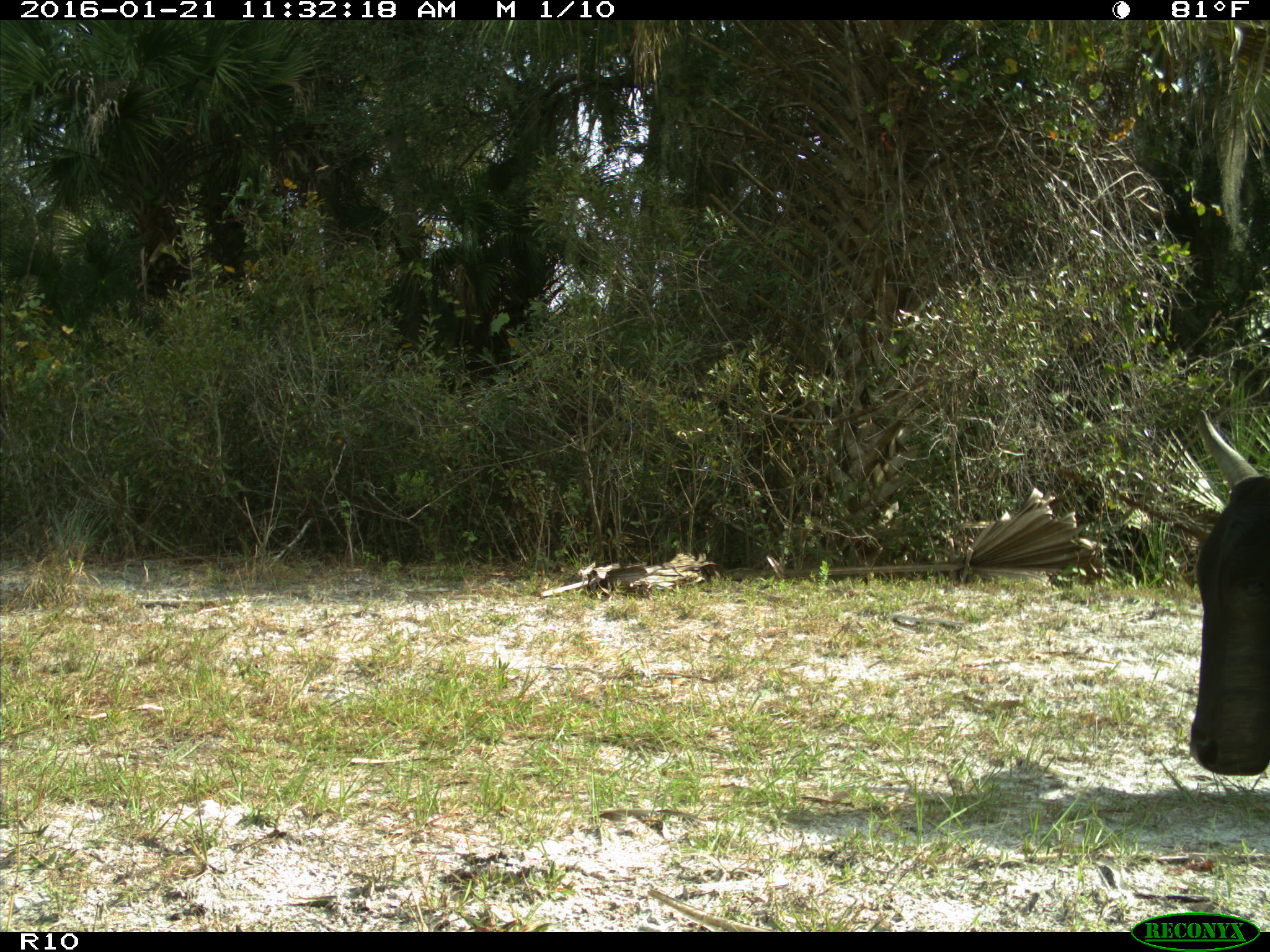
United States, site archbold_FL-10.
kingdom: Animalia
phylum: Chordata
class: Mammalia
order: Artiodactyla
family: Bovidae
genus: Bos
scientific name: Bos taurus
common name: domestic cow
Bos taurus (domestic cow).